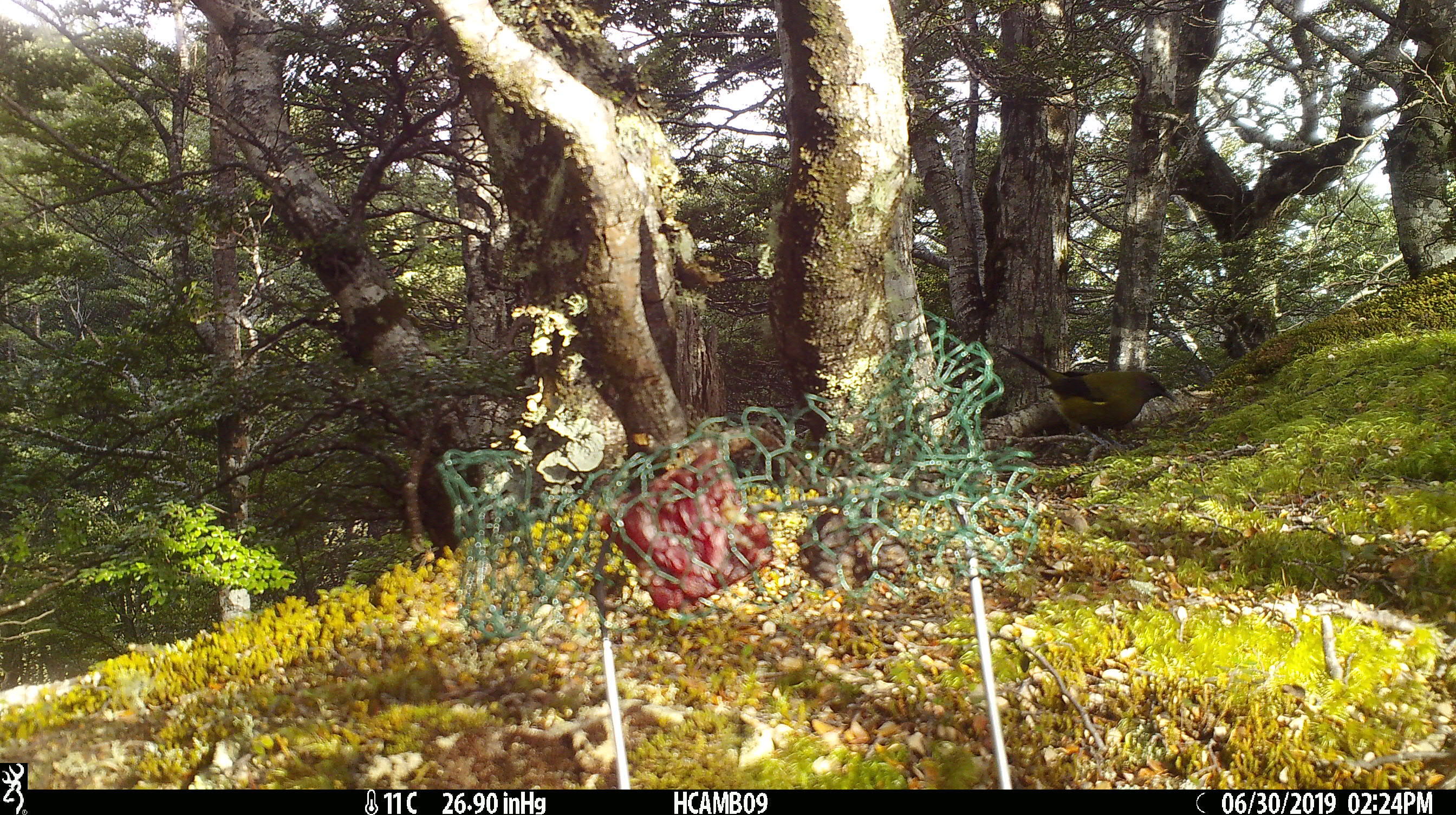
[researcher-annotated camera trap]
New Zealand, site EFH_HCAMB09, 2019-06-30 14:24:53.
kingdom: Animalia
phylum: Chordata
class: Aves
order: Passeriformes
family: Meliphagidae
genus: Anthornis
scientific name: Anthornis melanura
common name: new zealand bellbird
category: bellbird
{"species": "bellbird (new zealand bellbird) (Anthornis melanura)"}